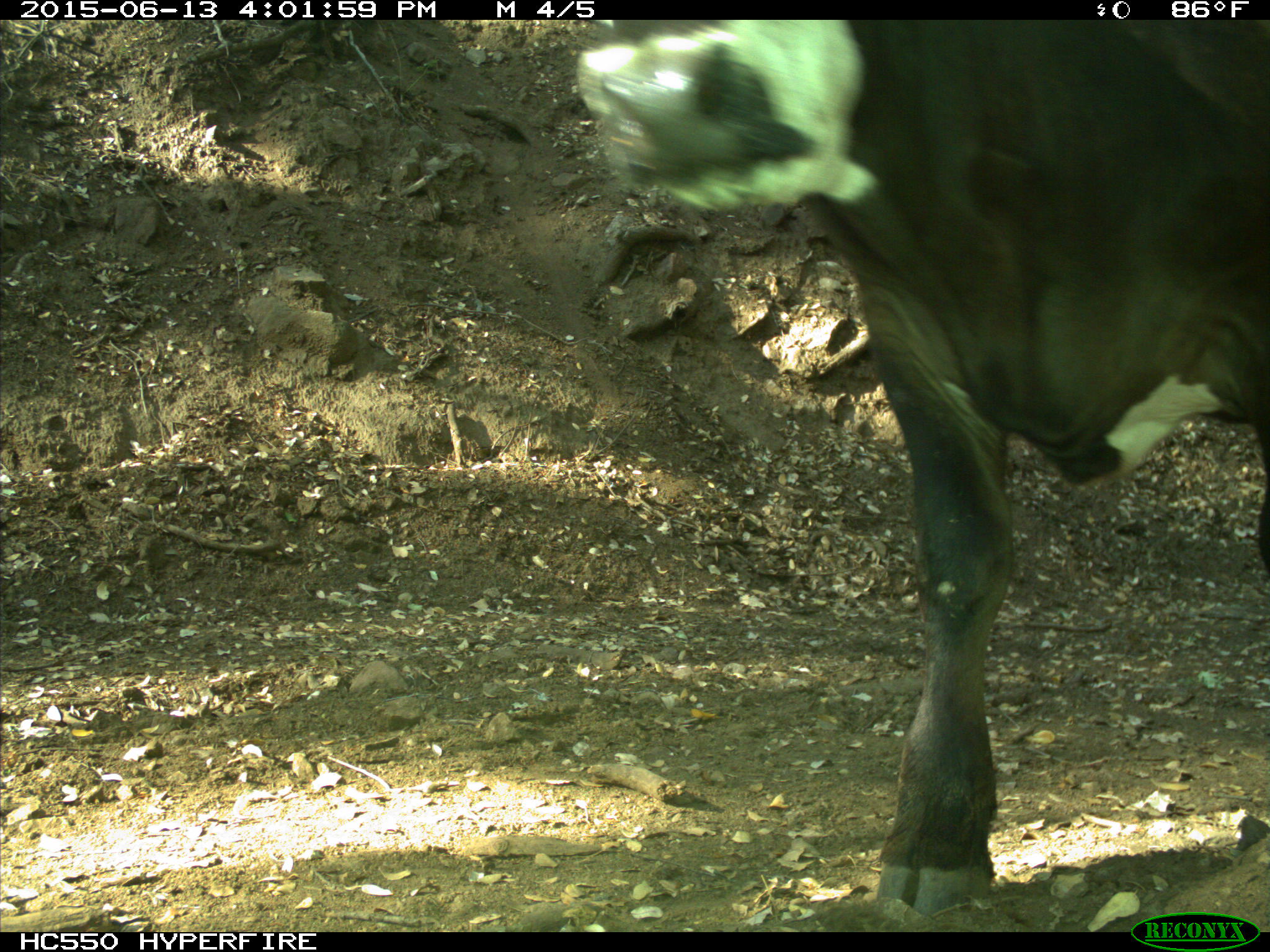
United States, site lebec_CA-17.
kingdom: Animalia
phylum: Chordata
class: Mammalia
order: Artiodactyla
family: Bovidae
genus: Bos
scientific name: Bos taurus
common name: domestic cow